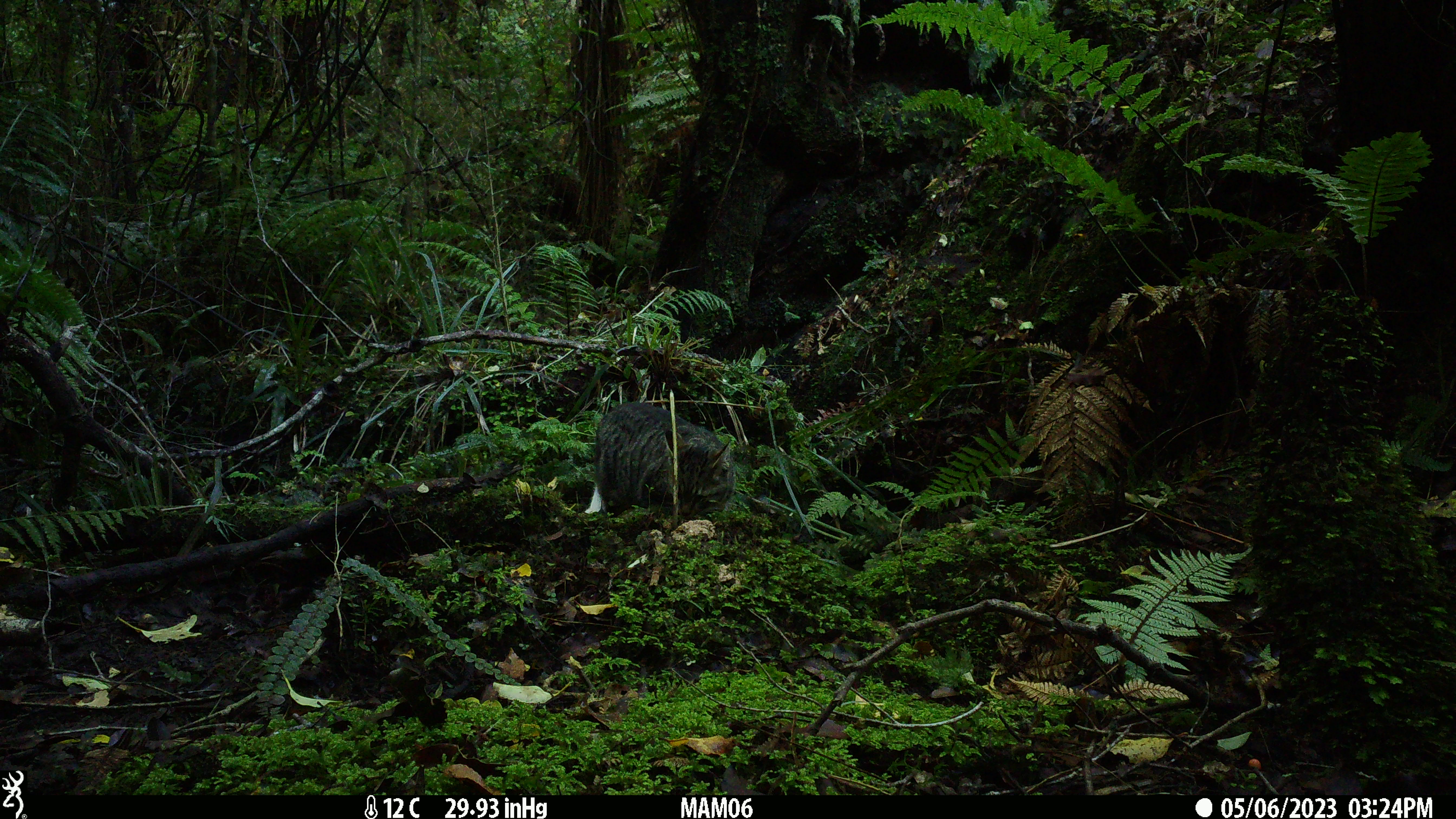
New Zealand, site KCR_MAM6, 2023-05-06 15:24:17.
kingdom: Animalia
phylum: Chordata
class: Mammalia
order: Carnivora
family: Felidae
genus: Felis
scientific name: Felis catus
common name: domestic cat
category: cat